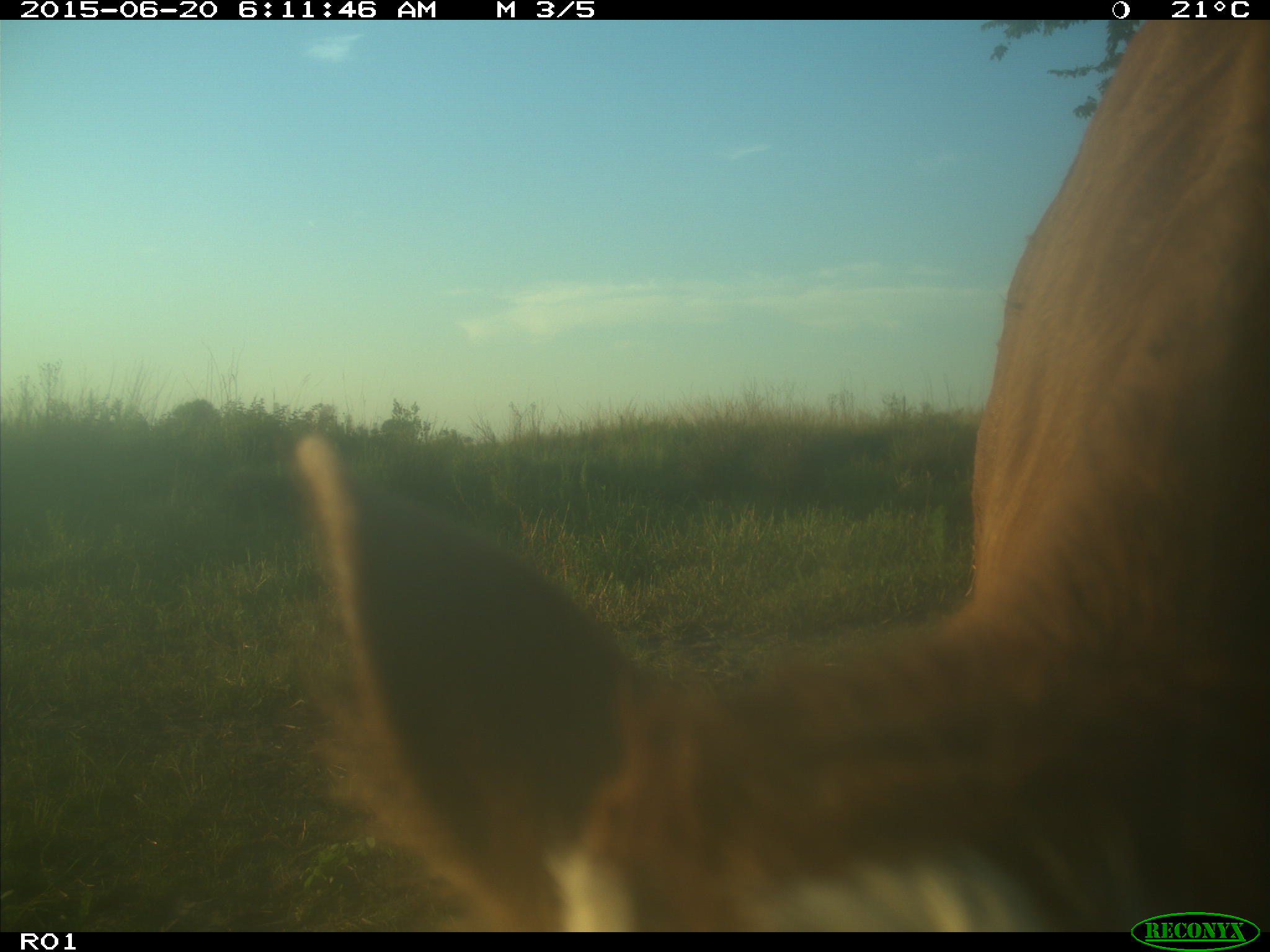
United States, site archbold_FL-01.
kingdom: Animalia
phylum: Chordata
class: Mammalia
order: Artiodactyla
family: Bovidae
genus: Bos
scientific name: Bos taurus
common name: domestic cow